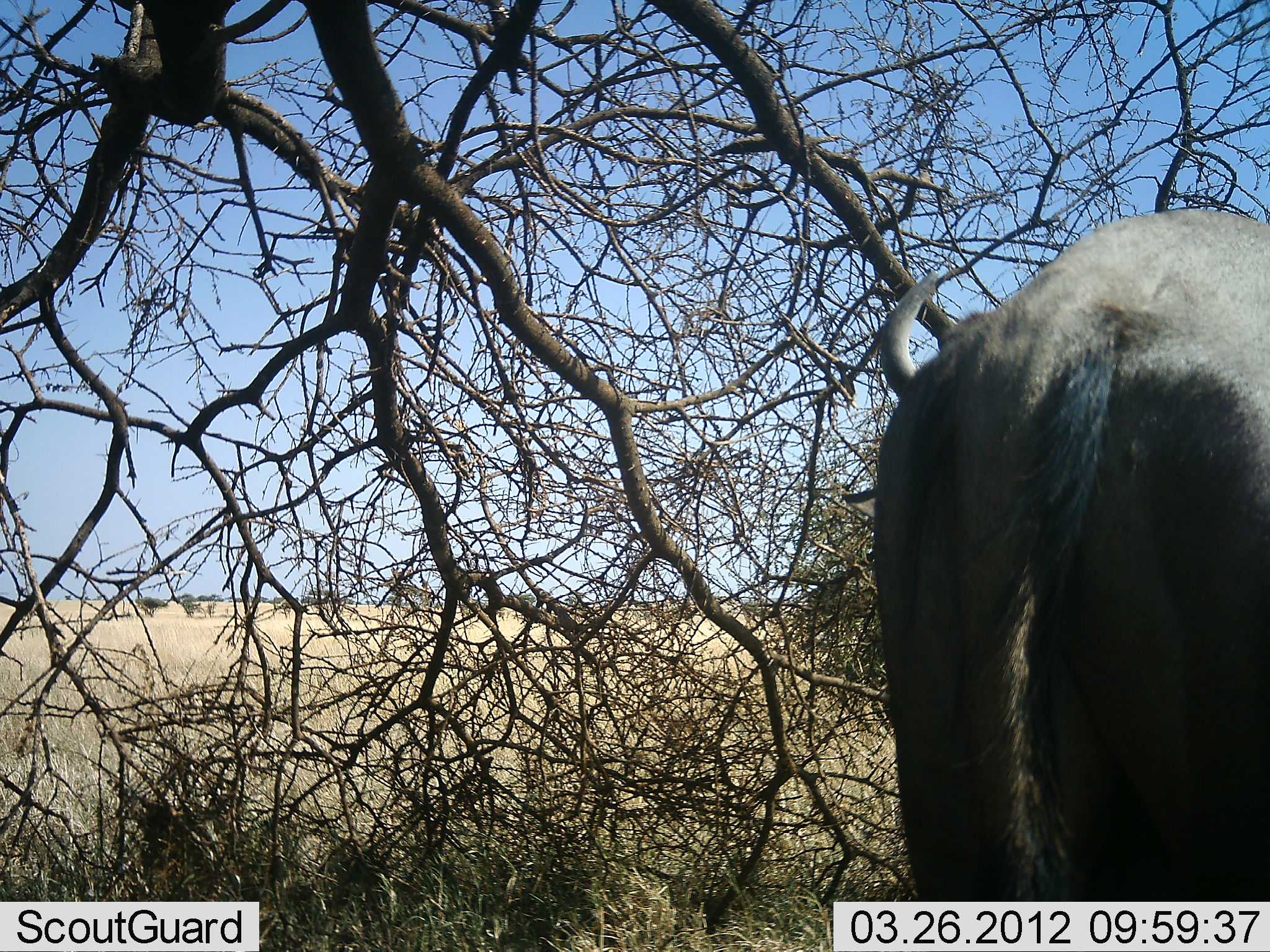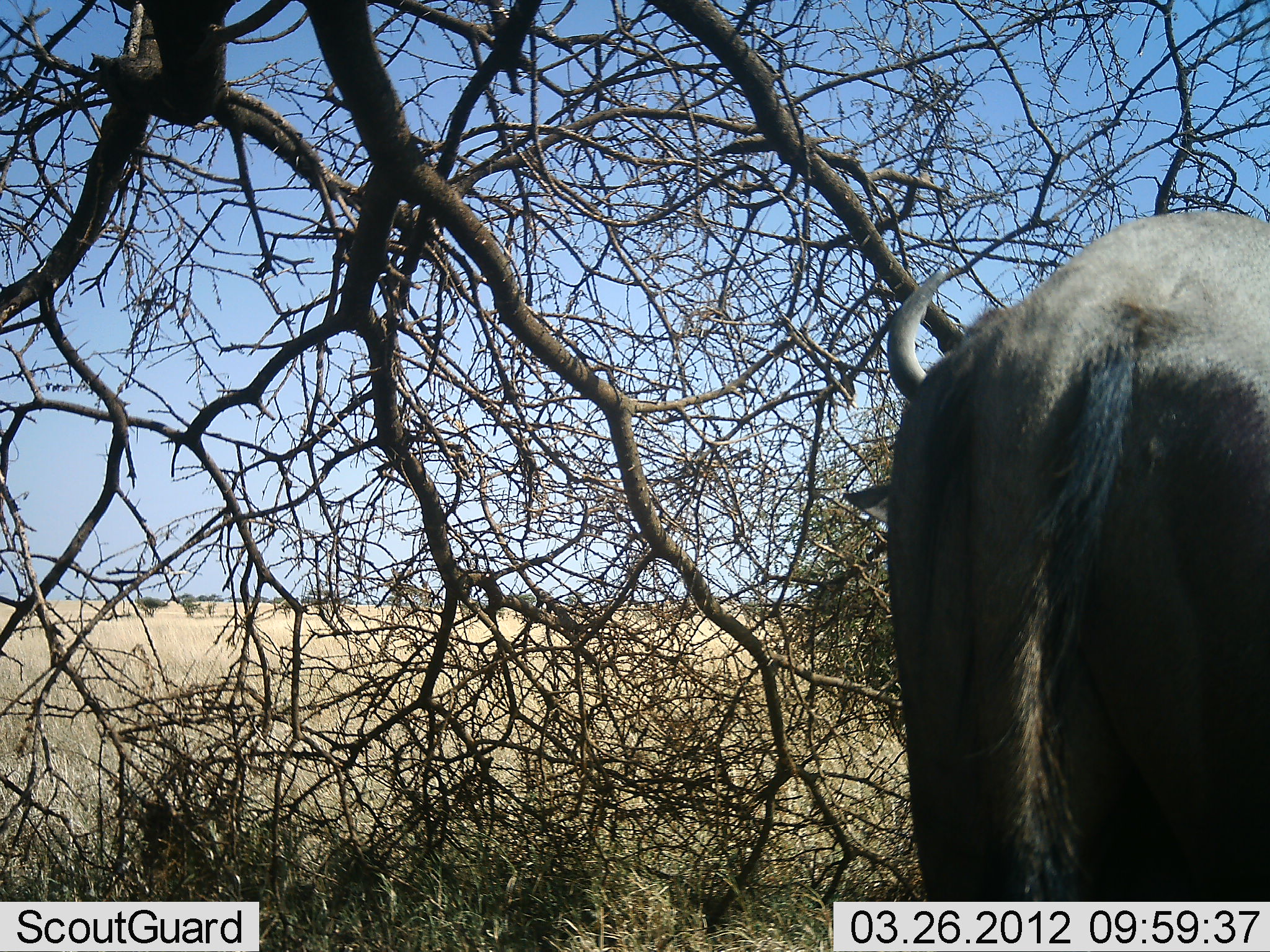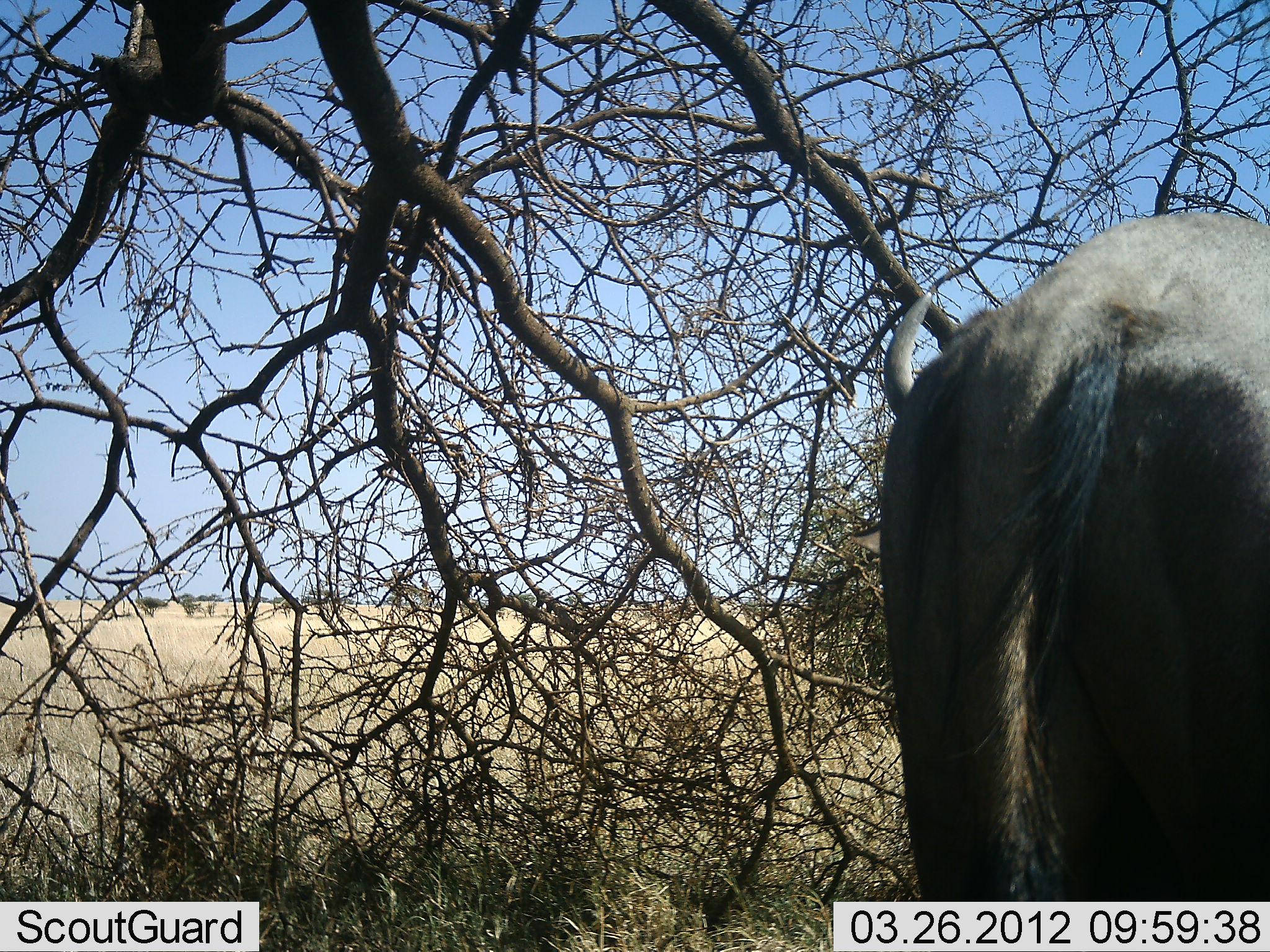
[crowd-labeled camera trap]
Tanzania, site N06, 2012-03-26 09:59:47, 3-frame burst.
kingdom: Animalia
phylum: Chordata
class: Mammalia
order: Artiodactyla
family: Bovidae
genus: Connochaetes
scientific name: Connochaetes taurinus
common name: blue wildebeest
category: wildebeest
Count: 1.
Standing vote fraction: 100%.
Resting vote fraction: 0%.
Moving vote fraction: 0%.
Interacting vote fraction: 0%.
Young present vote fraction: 0%.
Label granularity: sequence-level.